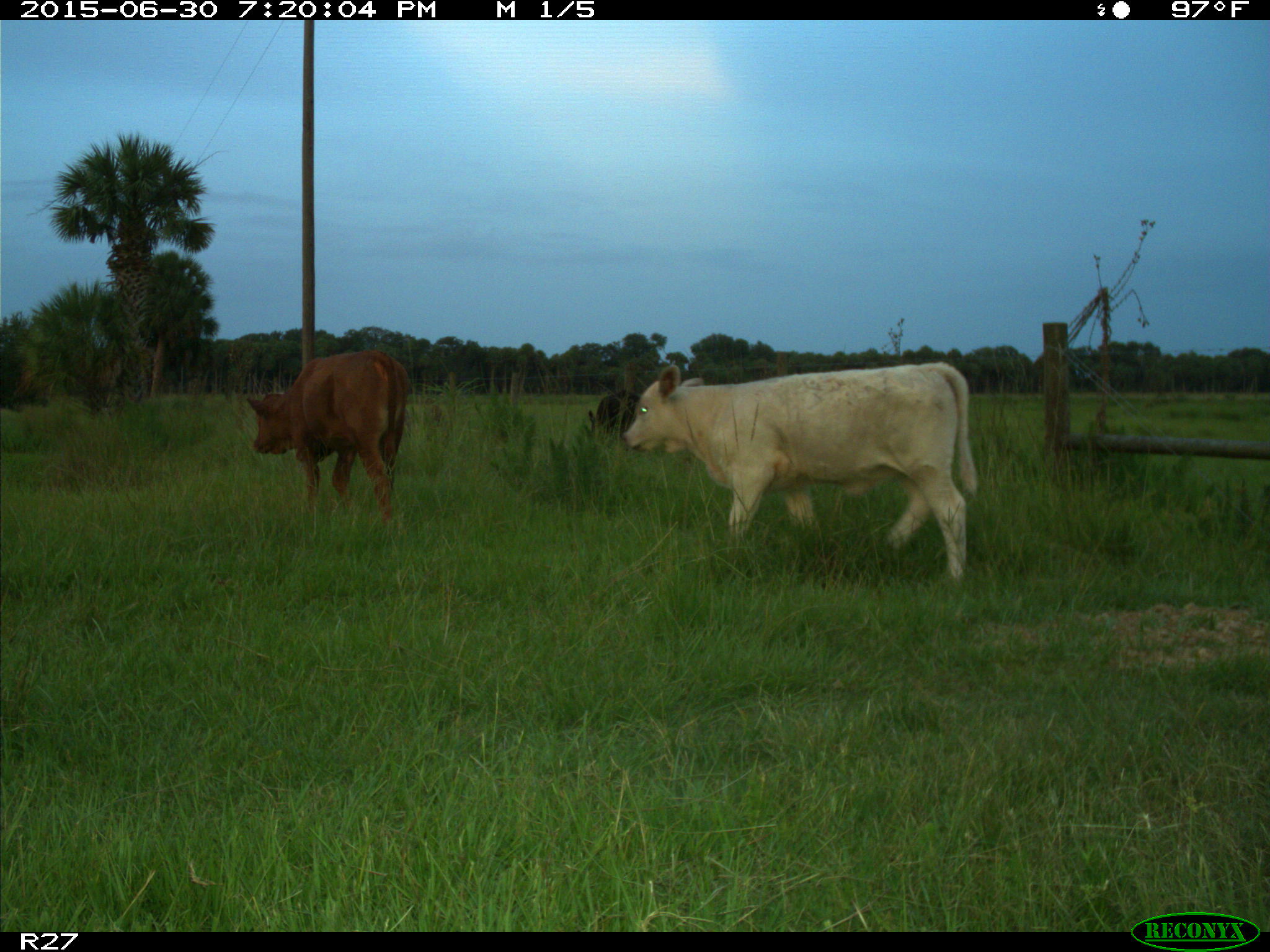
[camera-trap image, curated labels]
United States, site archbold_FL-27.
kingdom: Animalia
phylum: Chordata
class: Mammalia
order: Artiodactyla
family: Bovidae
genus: Bos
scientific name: Bos taurus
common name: domestic cow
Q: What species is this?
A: Bos taurus (domestic cow).